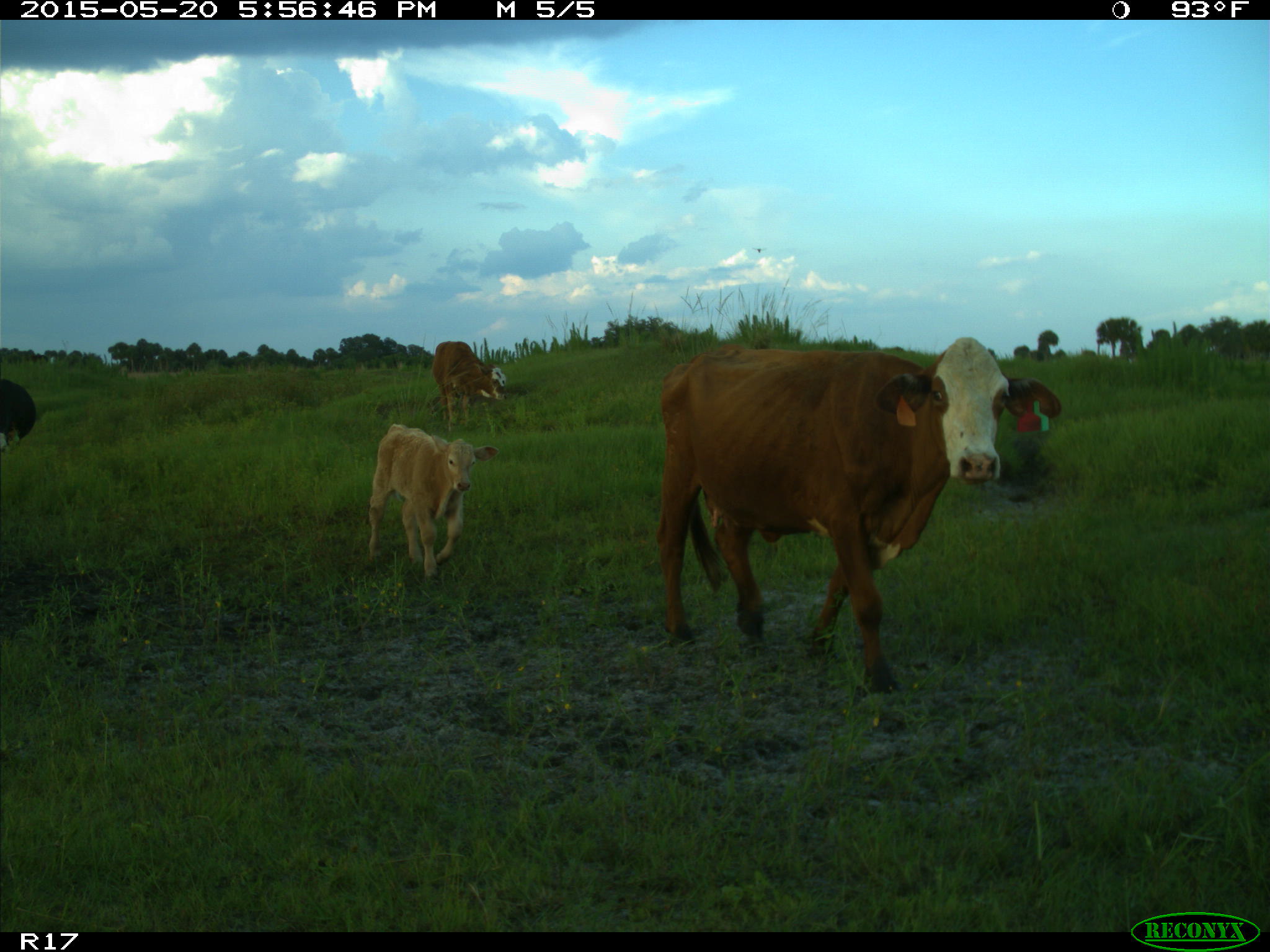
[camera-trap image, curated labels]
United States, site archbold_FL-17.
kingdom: Animalia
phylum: Chordata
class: Mammalia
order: Artiodactyla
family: Bovidae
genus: Bos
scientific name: Bos taurus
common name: domestic cow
Bos taurus (domestic cow).